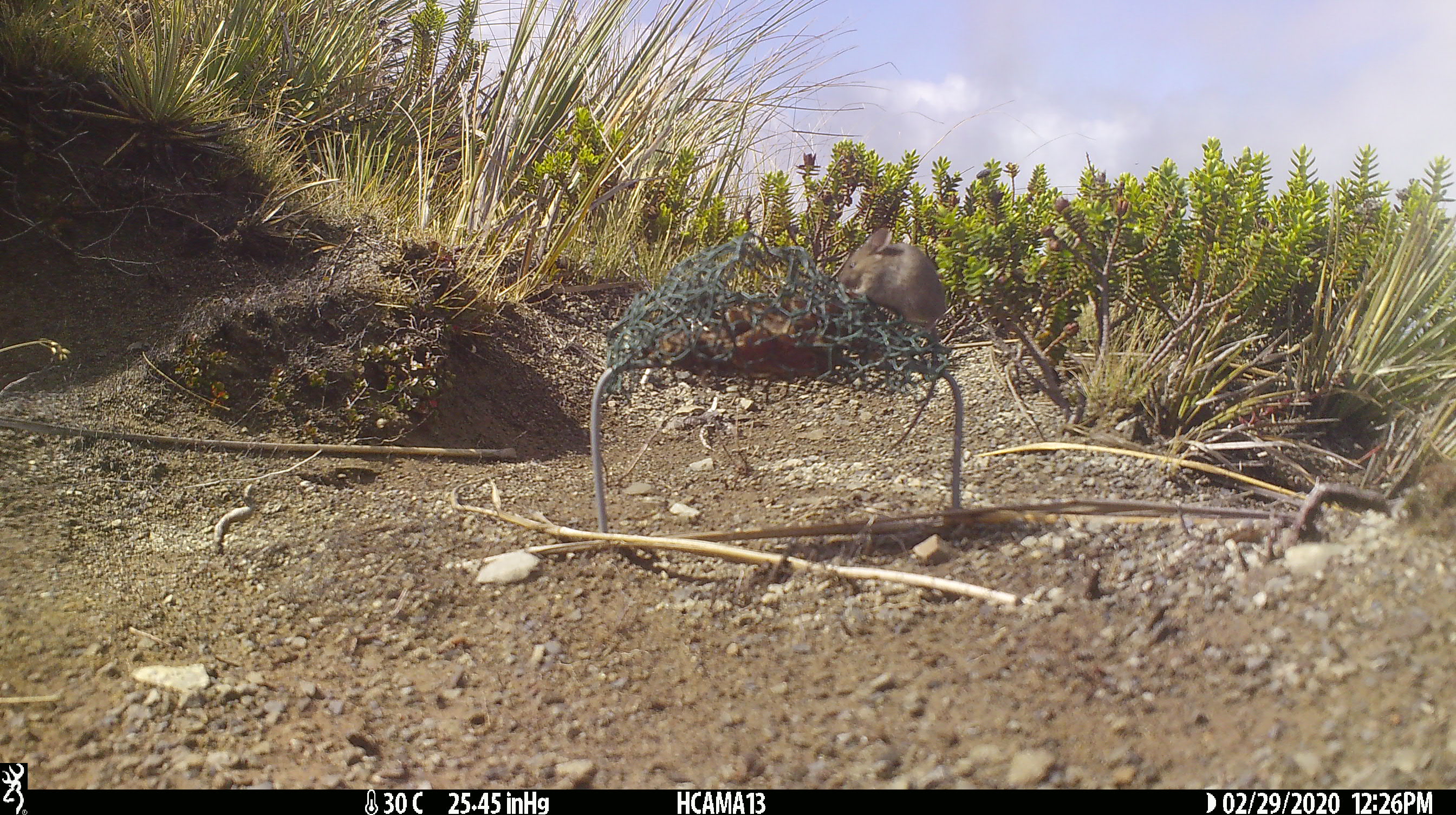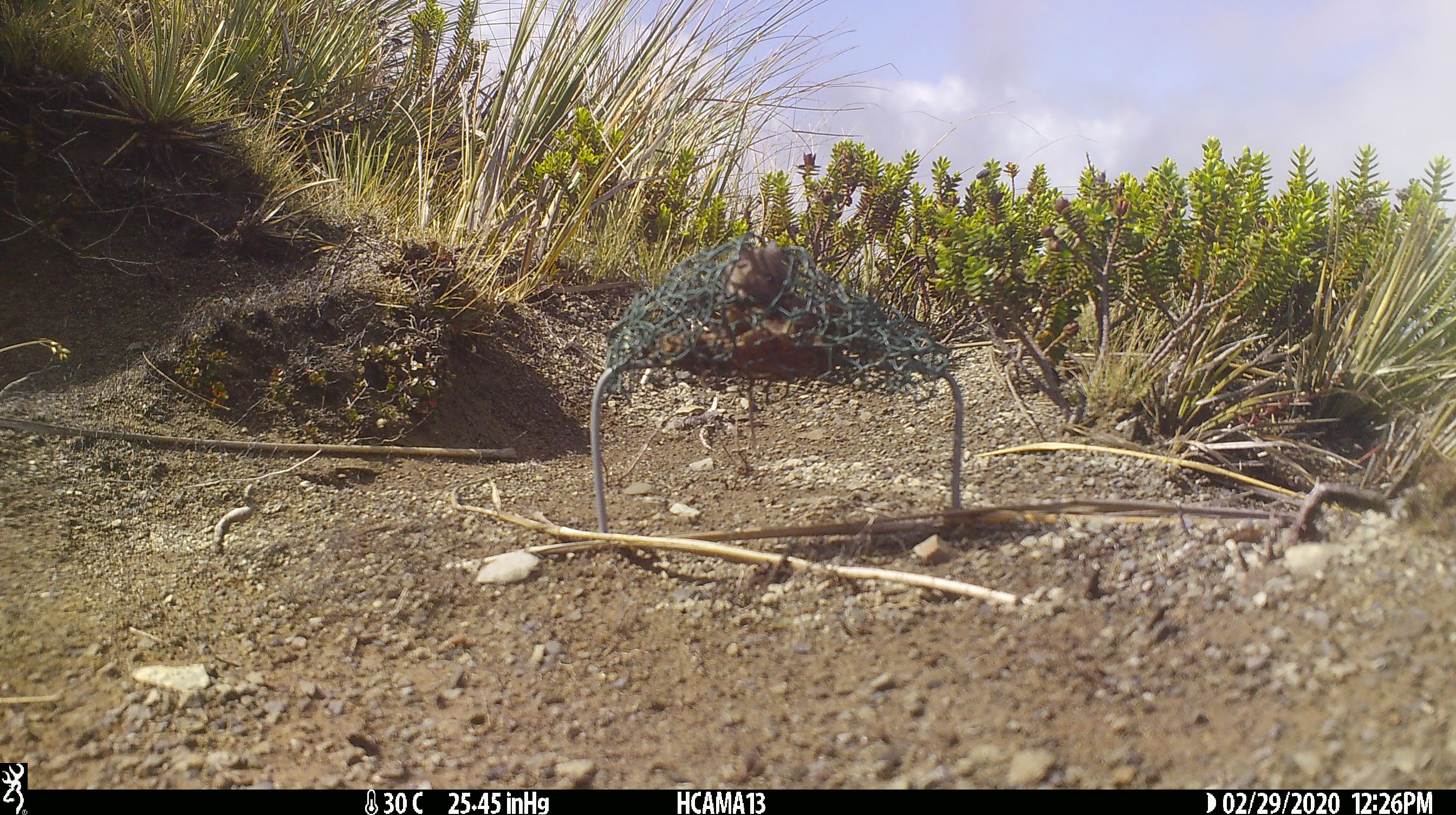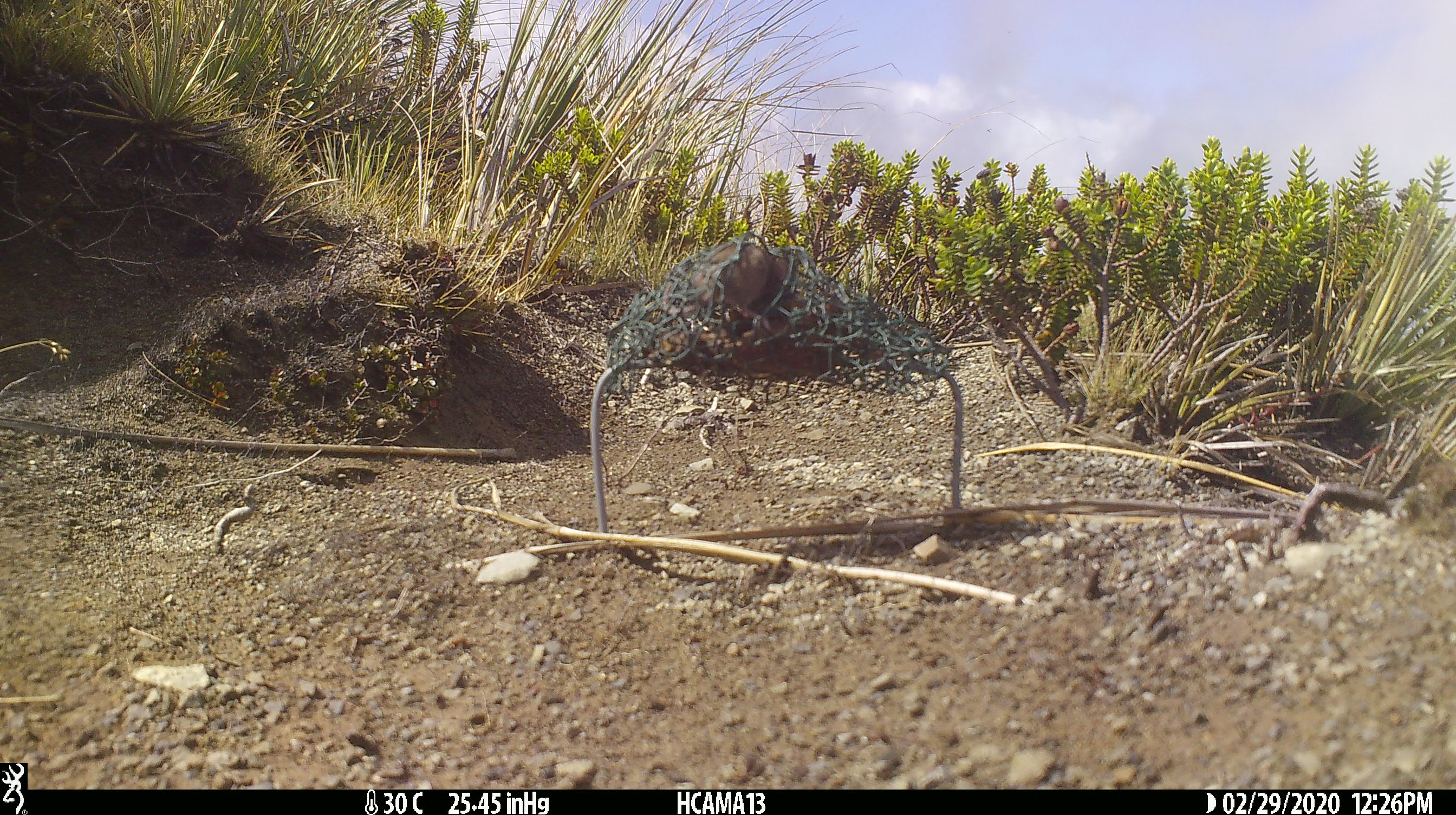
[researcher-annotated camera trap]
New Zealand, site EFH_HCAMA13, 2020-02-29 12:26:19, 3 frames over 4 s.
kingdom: Animalia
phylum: Chordata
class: Mammalia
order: Rodentia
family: Muridae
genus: Mus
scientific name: Mus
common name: mouse